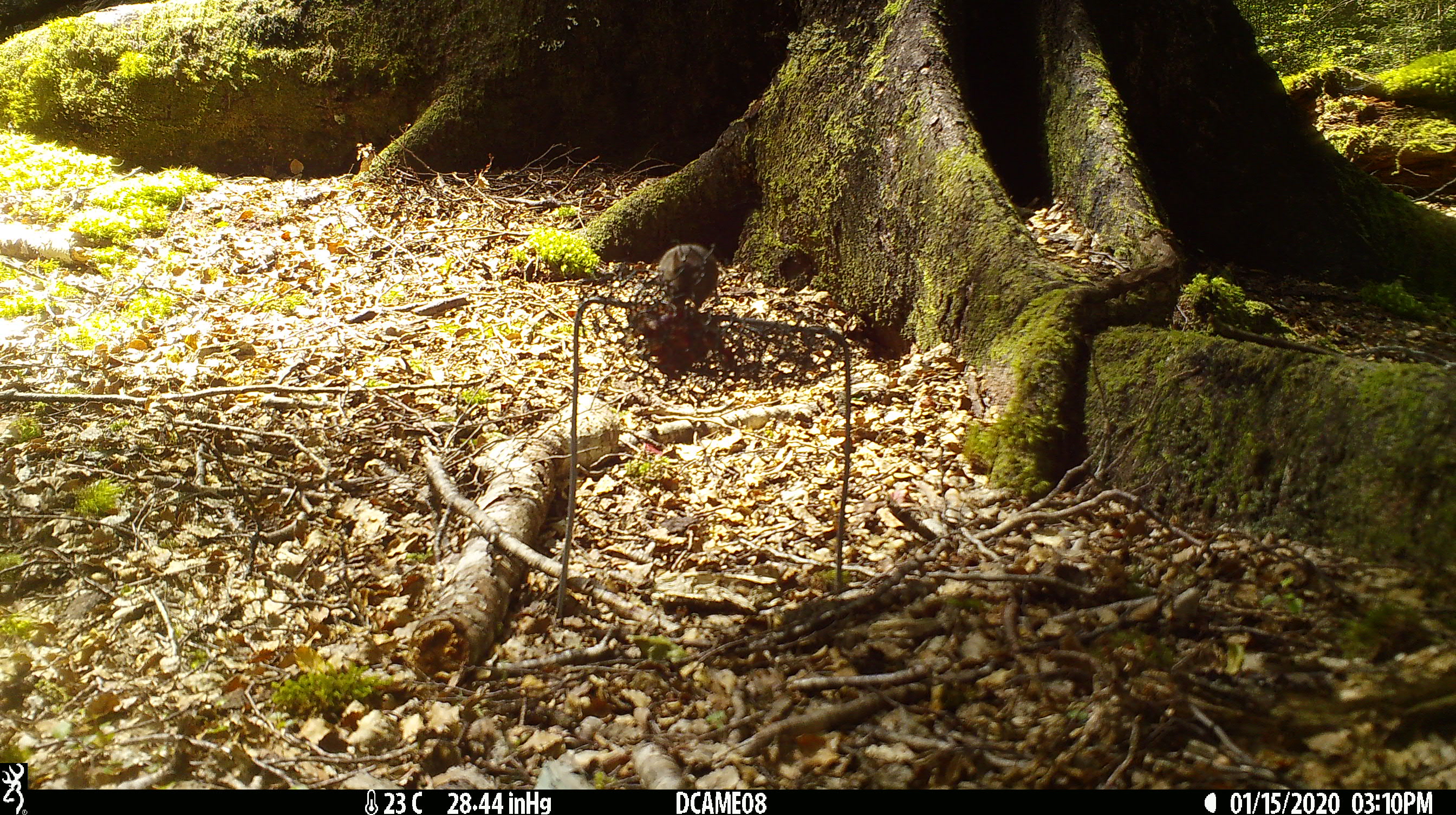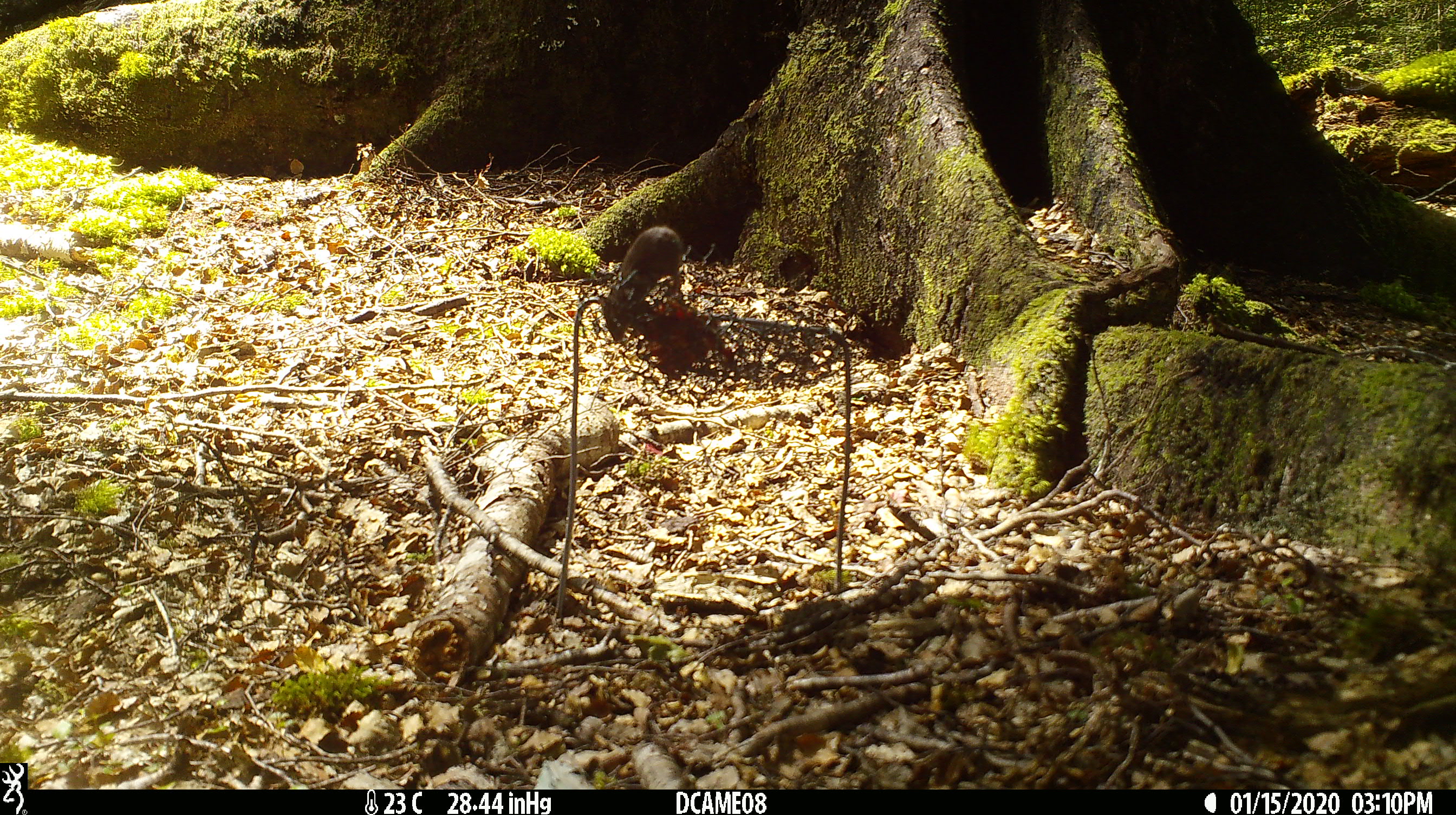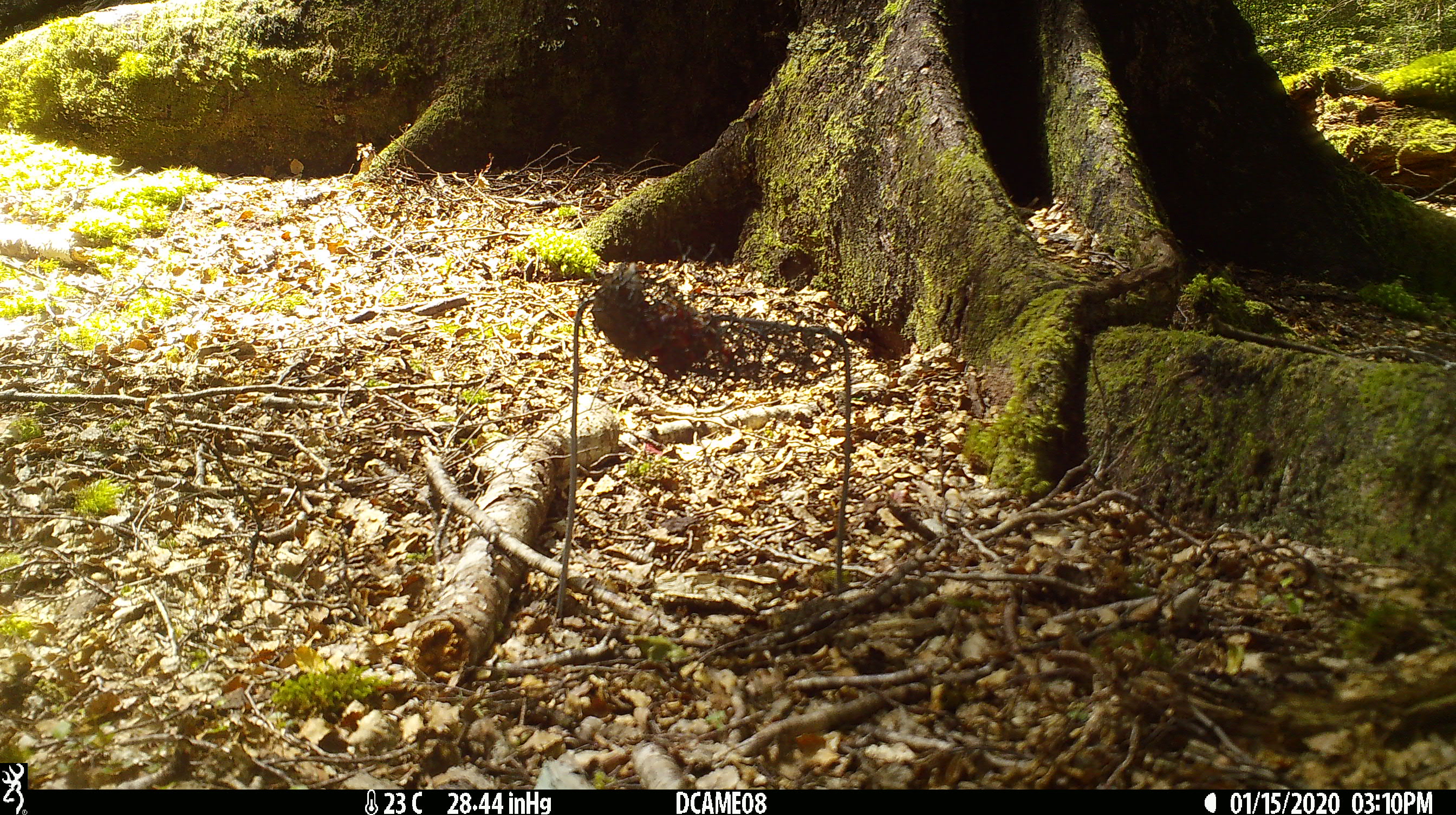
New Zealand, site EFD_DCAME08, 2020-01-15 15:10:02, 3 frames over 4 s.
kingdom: Animalia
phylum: Chordata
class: Mammalia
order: Rodentia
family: Muridae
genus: Mus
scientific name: Mus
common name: mouse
Mouse (Mus).